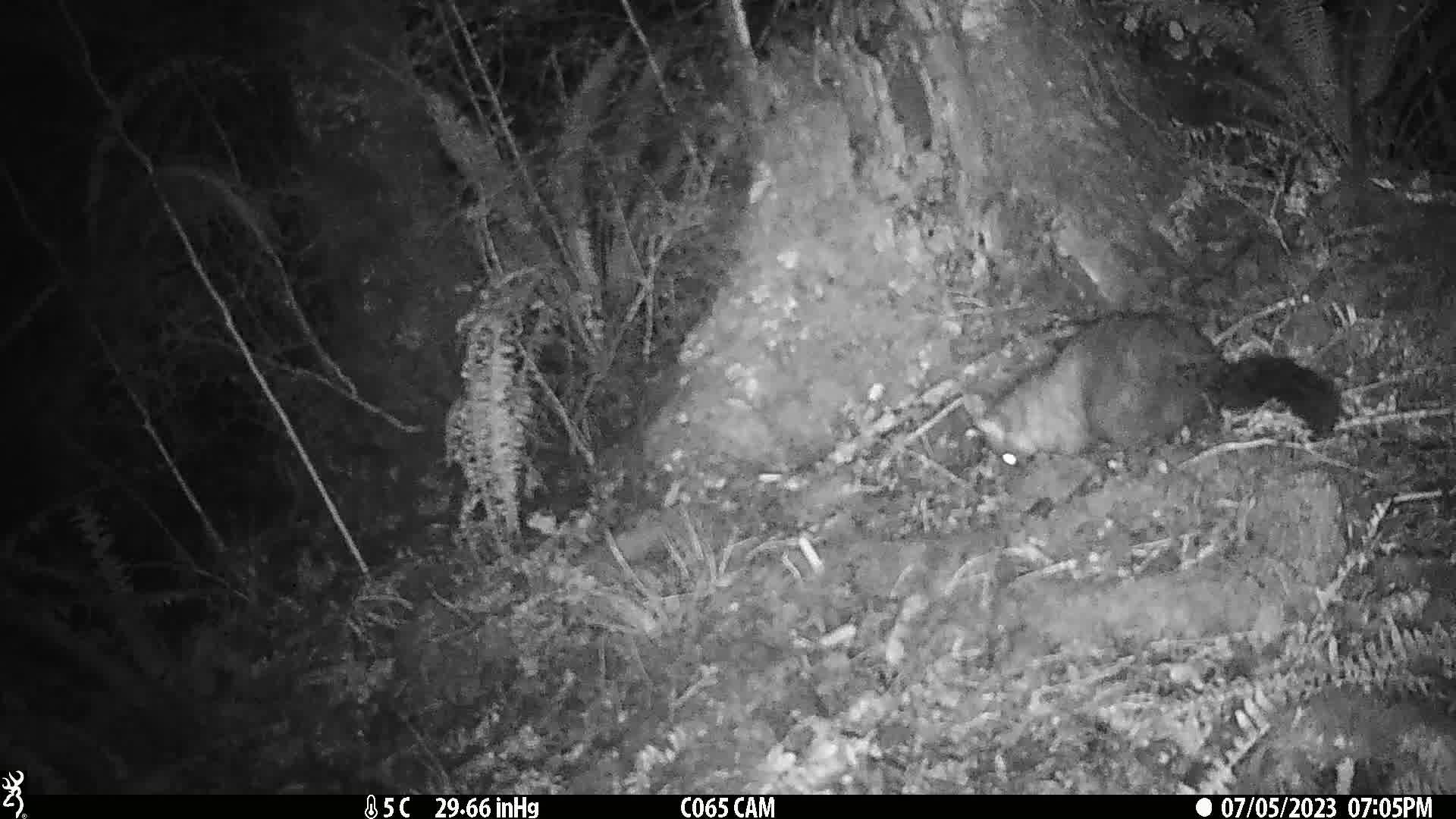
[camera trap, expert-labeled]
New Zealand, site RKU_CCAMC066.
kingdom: Animalia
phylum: Chordata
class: Mammalia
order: Diprotodontia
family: Phalangeridae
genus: Trichosurus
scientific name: Trichosurus vulpecula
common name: common brushtail possum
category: possum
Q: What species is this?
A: Possum (common brushtail possum) (Trichosurus vulpecula).